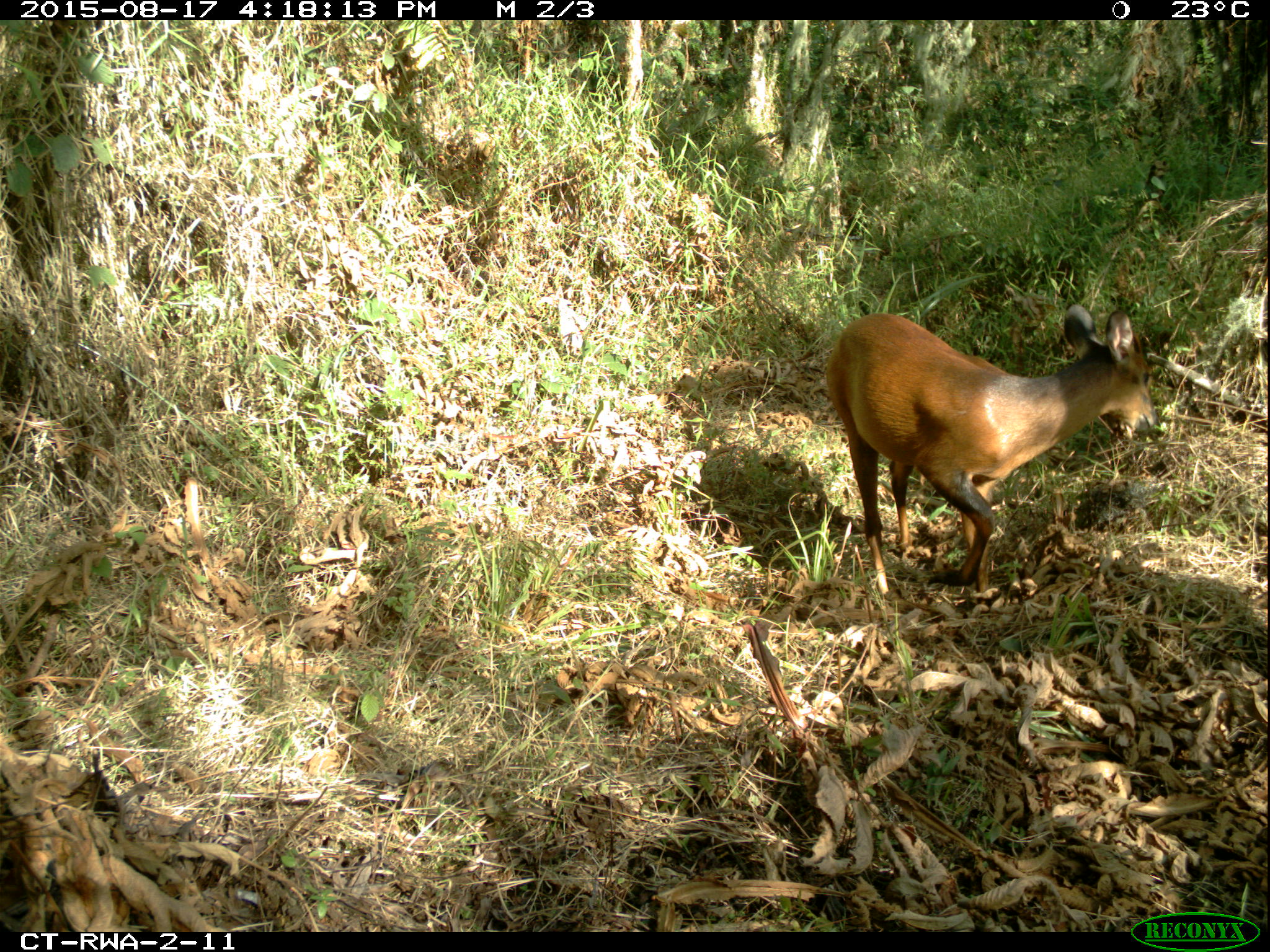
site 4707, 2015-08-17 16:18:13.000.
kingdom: Animalia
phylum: Chordata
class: Mammalia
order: Artiodactyla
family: Bovidae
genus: Cephalophus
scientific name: Cephalophus nigrifrons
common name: black-fronted duiker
Cephalophus nigrifrons (black-fronted duiker), count 1.